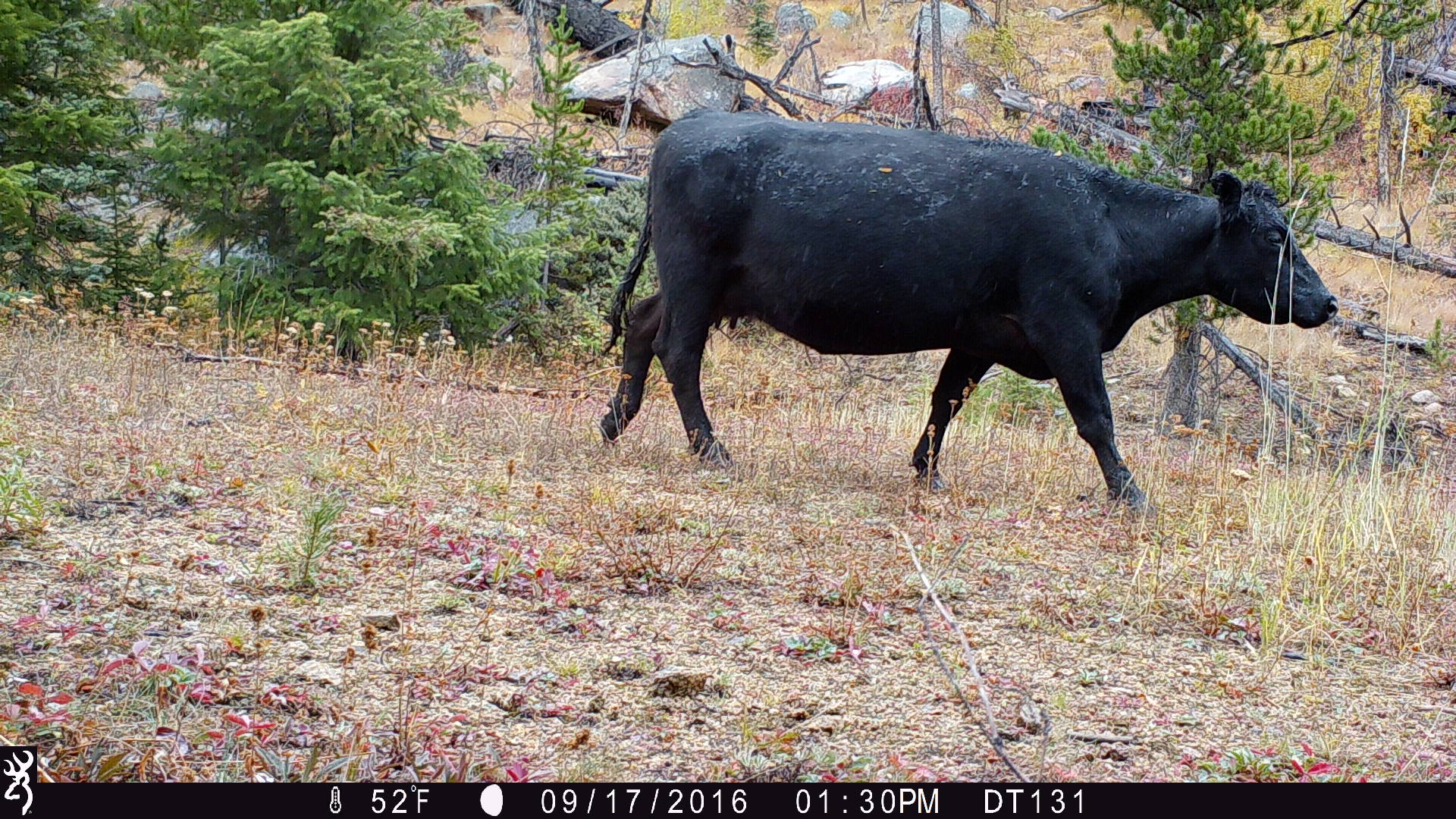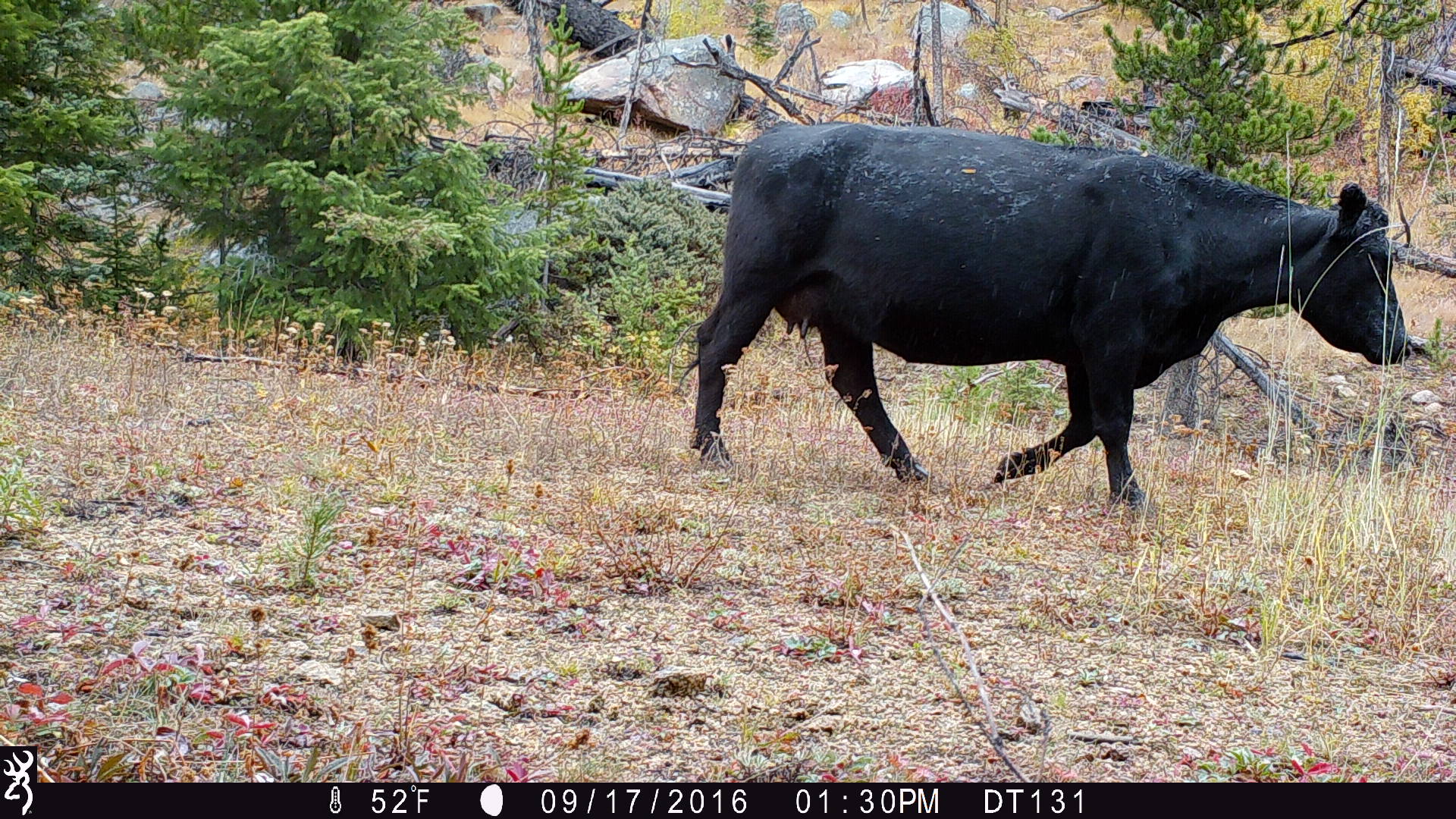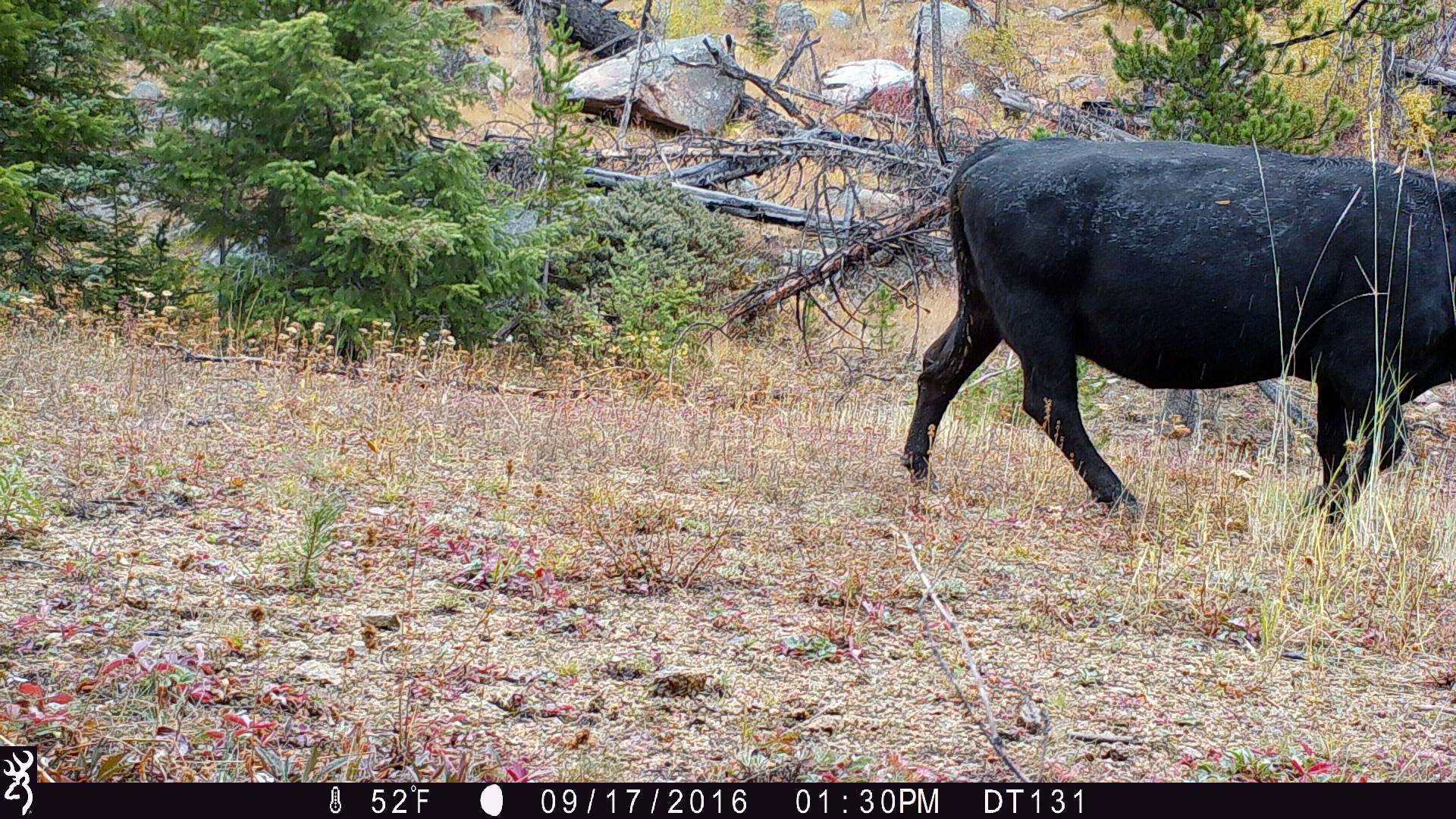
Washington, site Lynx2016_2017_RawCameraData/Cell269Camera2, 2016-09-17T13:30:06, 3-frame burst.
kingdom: Animalia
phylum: Chordata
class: Mammalia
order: Artiodactyla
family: Bovidae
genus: Bos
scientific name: Bos taurus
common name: domestic cattle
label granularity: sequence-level